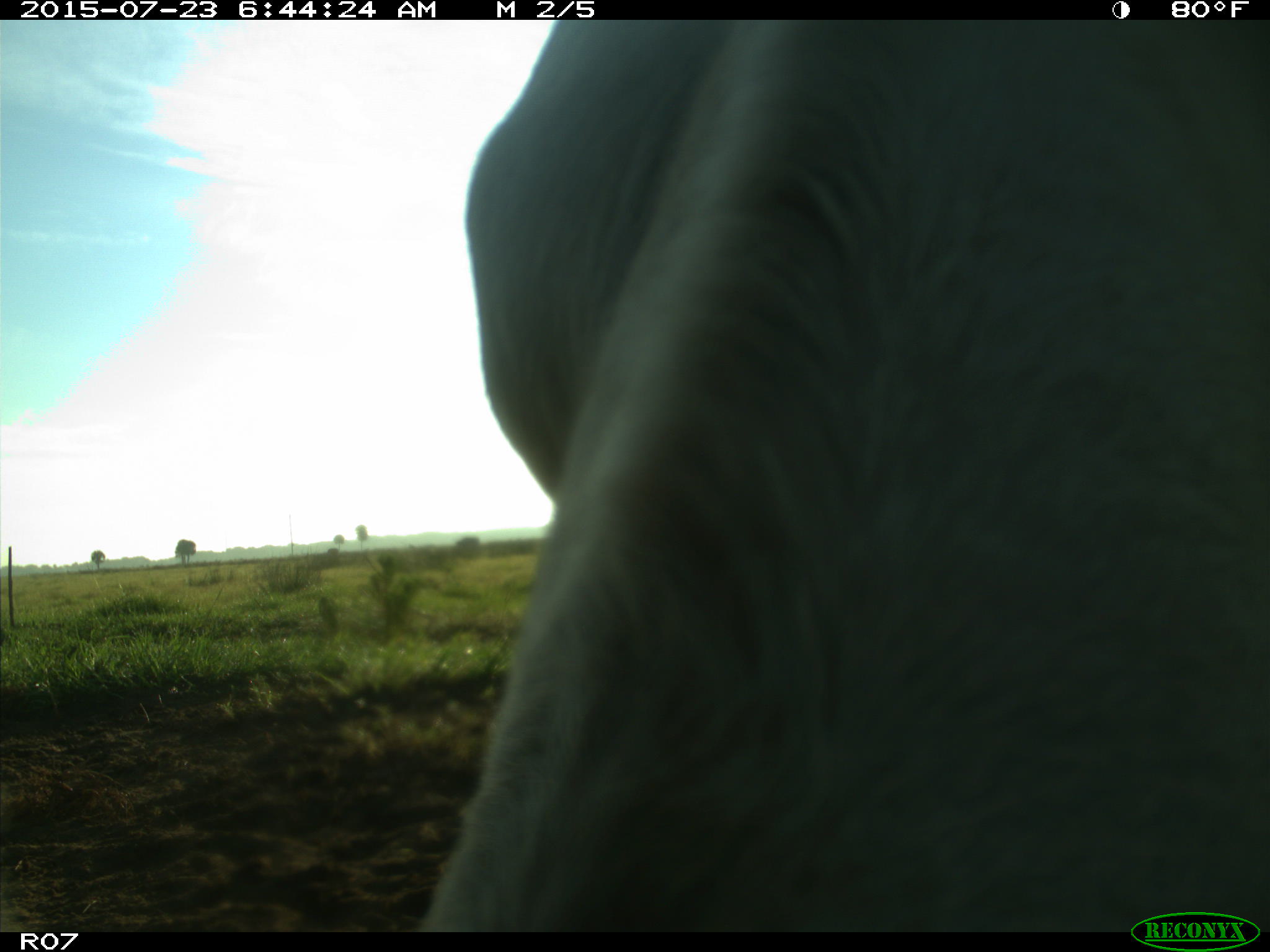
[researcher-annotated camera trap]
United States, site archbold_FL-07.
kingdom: Animalia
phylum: Chordata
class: Mammalia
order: Artiodactyla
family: Bovidae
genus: Bos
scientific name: Bos taurus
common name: domestic cow